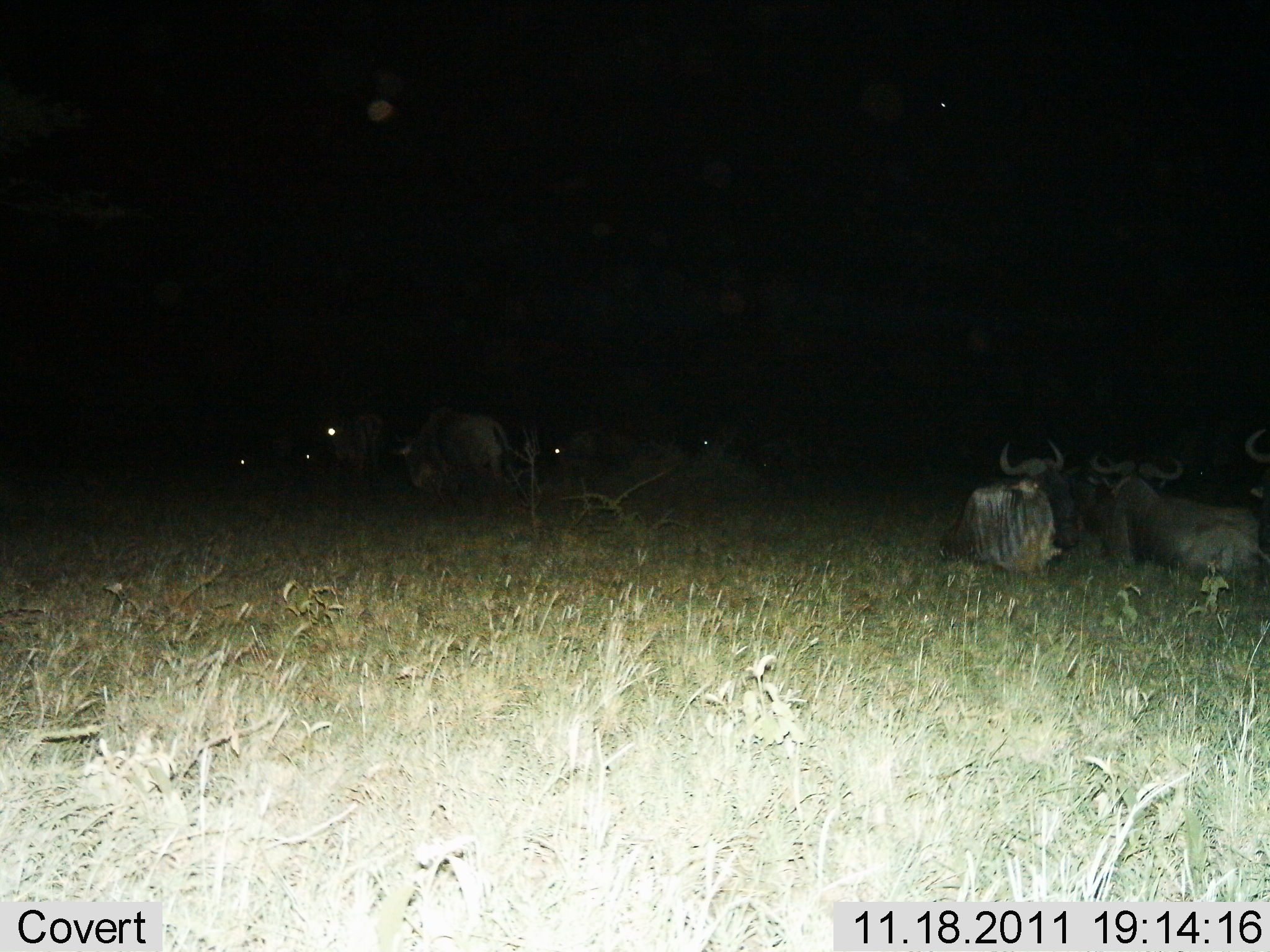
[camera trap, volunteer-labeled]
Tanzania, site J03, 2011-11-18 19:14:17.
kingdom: Animalia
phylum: Chordata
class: Mammalia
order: Artiodactyla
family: Bovidae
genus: Connochaetes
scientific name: Connochaetes taurinus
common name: blue wildebeest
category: wildebeest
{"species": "wildebeest (blue wildebeest) (Connochaetes taurinus)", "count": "8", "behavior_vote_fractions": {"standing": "50%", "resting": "100%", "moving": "8%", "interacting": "0%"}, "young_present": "0%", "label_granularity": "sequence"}